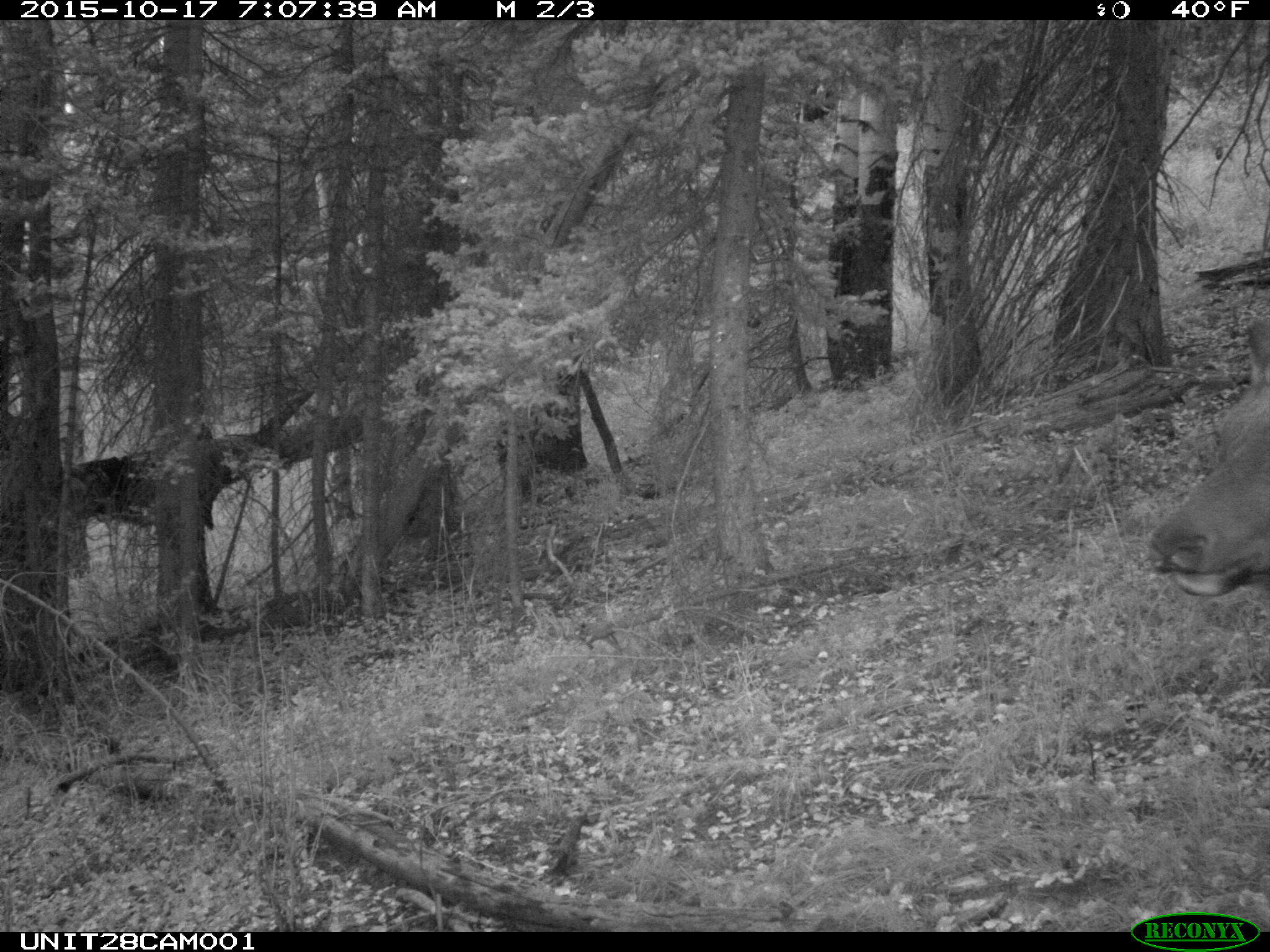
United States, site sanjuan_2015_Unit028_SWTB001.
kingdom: Animalia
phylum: Chordata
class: Mammalia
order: Artiodactyla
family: Cervidae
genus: Cervus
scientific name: Cervus elaphus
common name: red deer